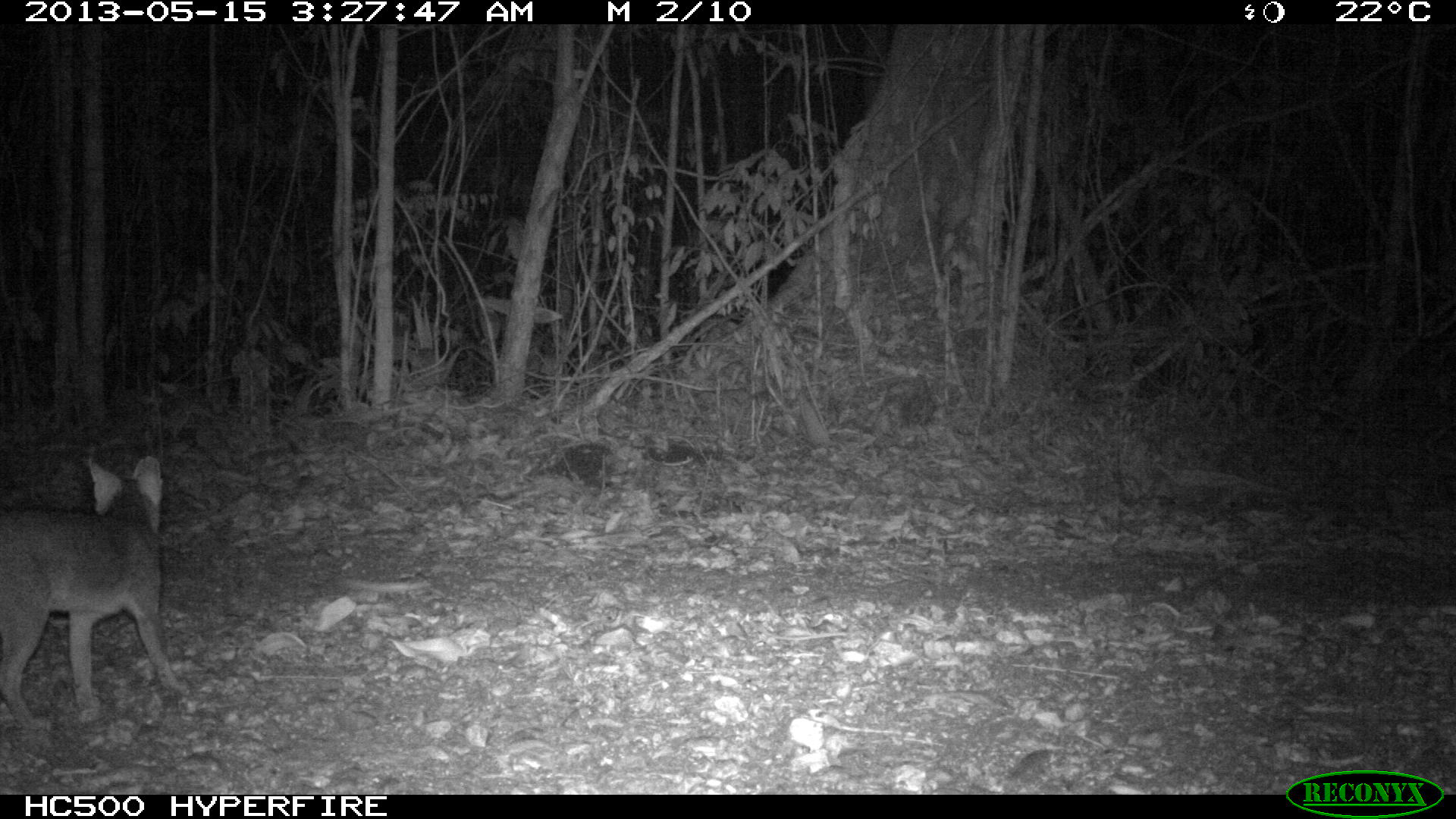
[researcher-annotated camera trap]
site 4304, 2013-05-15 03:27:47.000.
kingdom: Animalia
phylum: Chordata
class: Mammalia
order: Carnivora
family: Canidae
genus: Urocyon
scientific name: Urocyon cinereoargenteus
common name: gray fox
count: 2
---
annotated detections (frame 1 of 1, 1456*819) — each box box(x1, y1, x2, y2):
urocyon cinereoargenteus: box(0, 456, 189, 730)